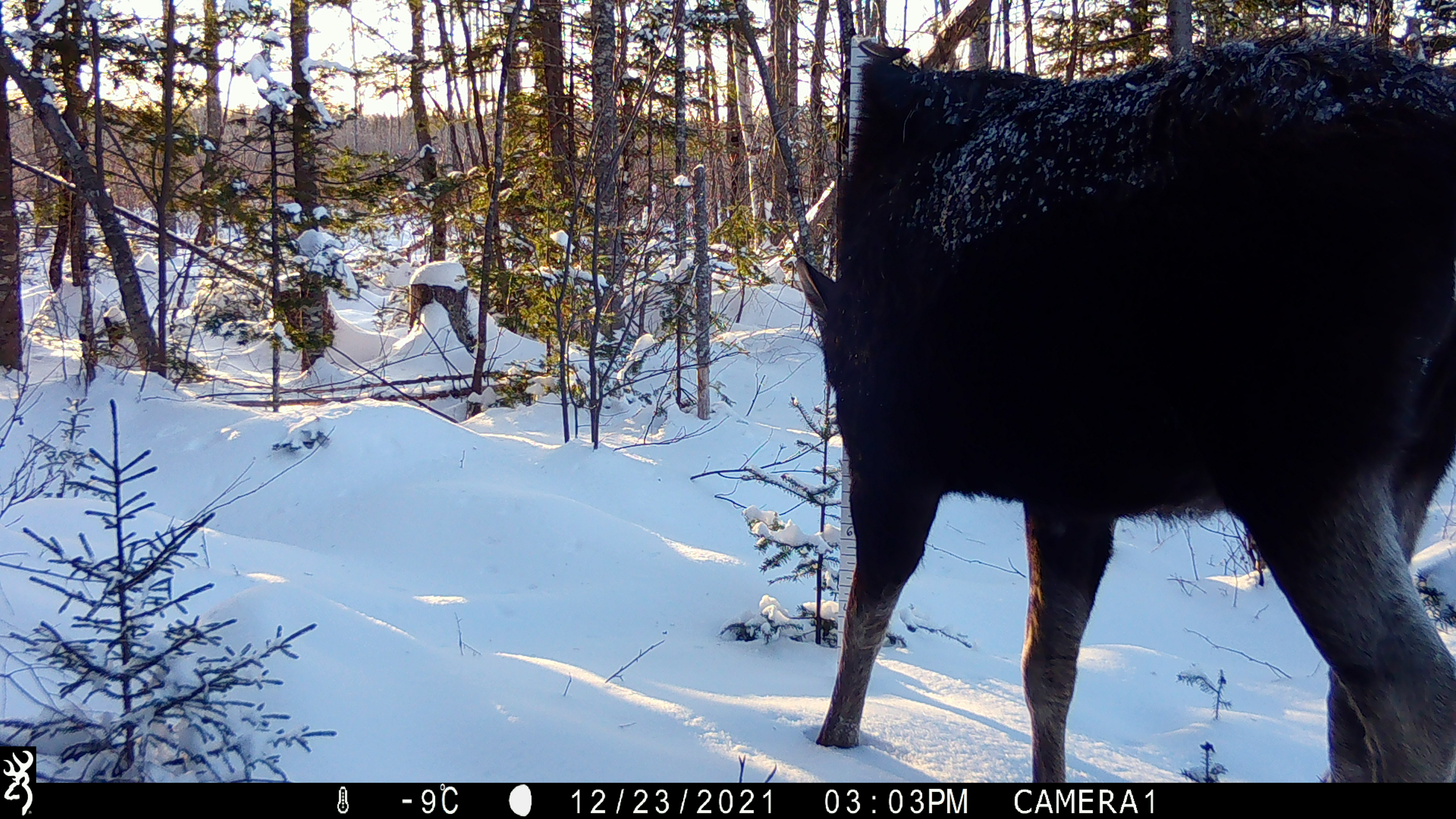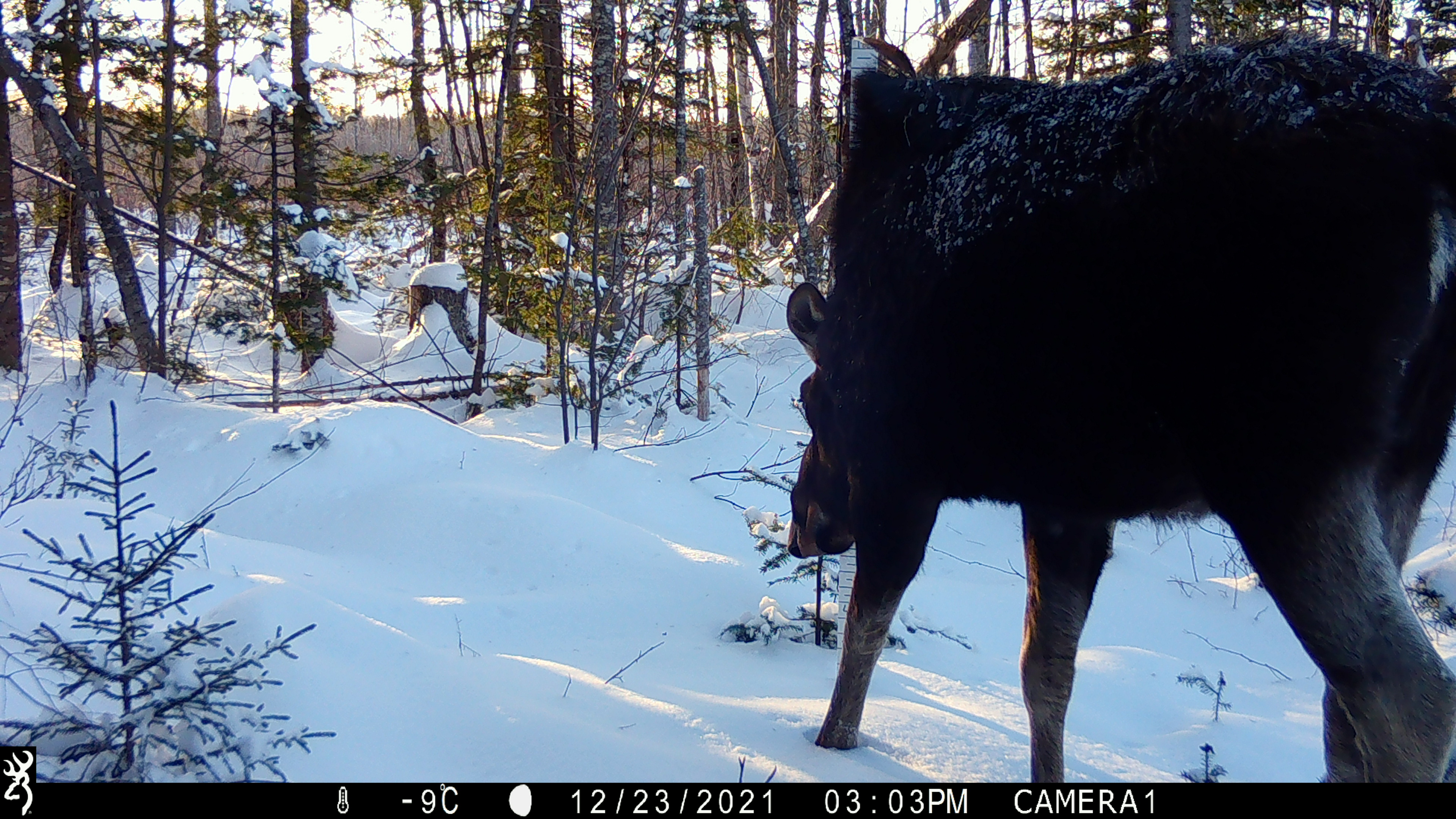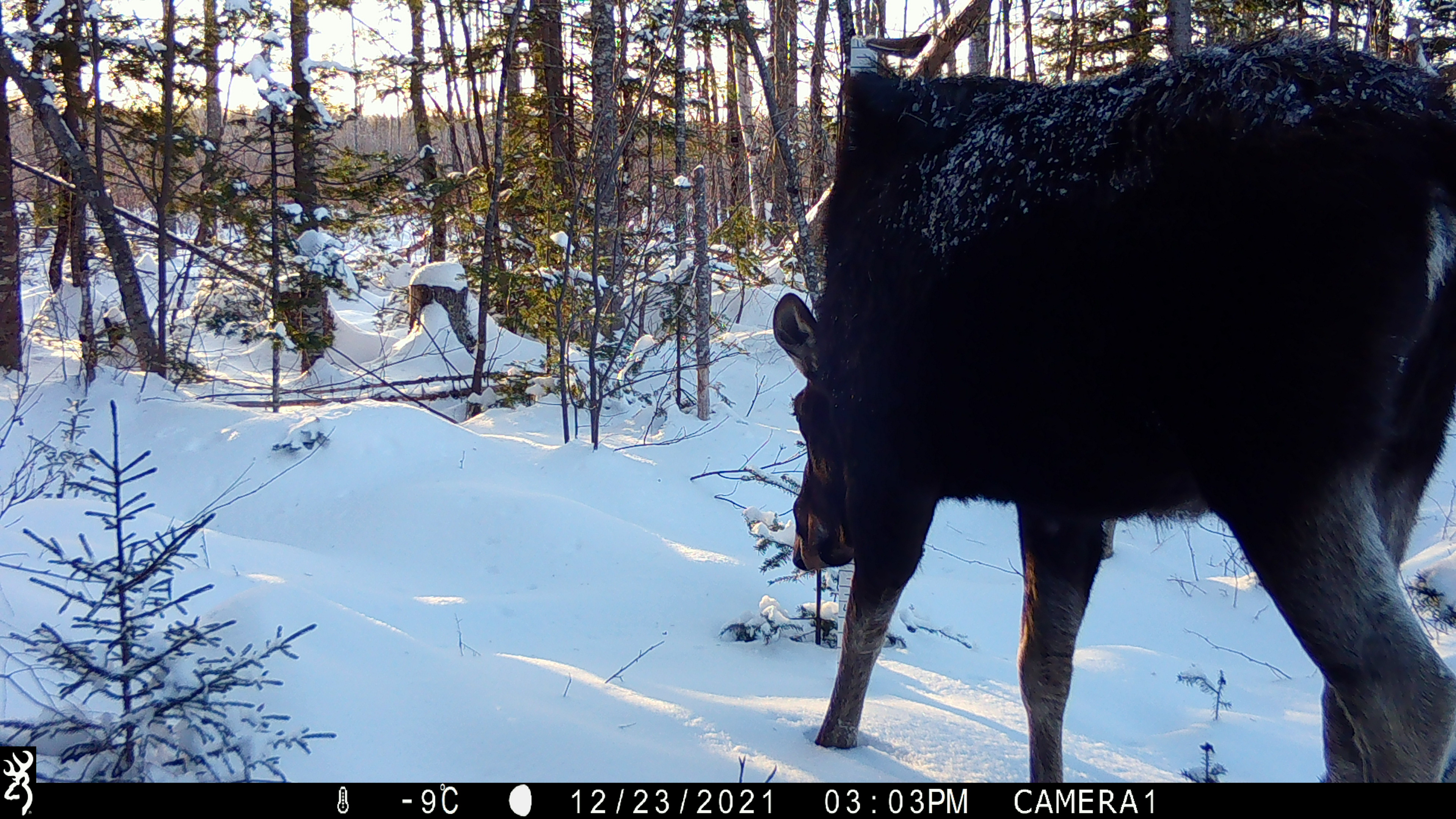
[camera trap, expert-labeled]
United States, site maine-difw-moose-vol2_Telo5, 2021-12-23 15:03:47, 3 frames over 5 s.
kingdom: Animalia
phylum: Chordata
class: Mammalia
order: Artiodactyla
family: Cervidae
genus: Alces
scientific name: Alces alces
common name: moose